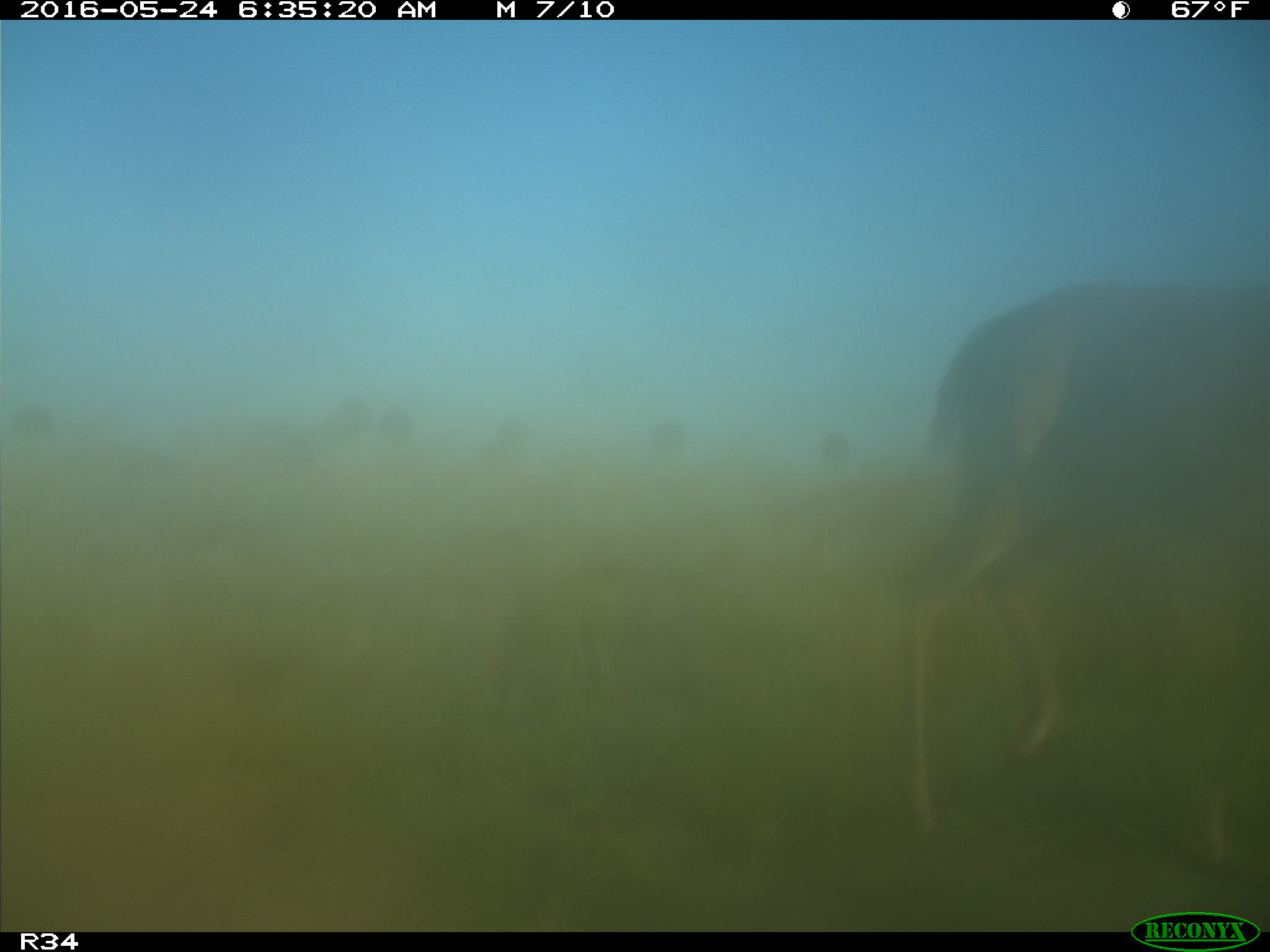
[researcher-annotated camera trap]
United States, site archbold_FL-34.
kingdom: Animalia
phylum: Chordata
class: Mammalia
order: Artiodactyla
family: Cervidae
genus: Odocoileus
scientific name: Odocoileus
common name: deer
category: unidentified deer